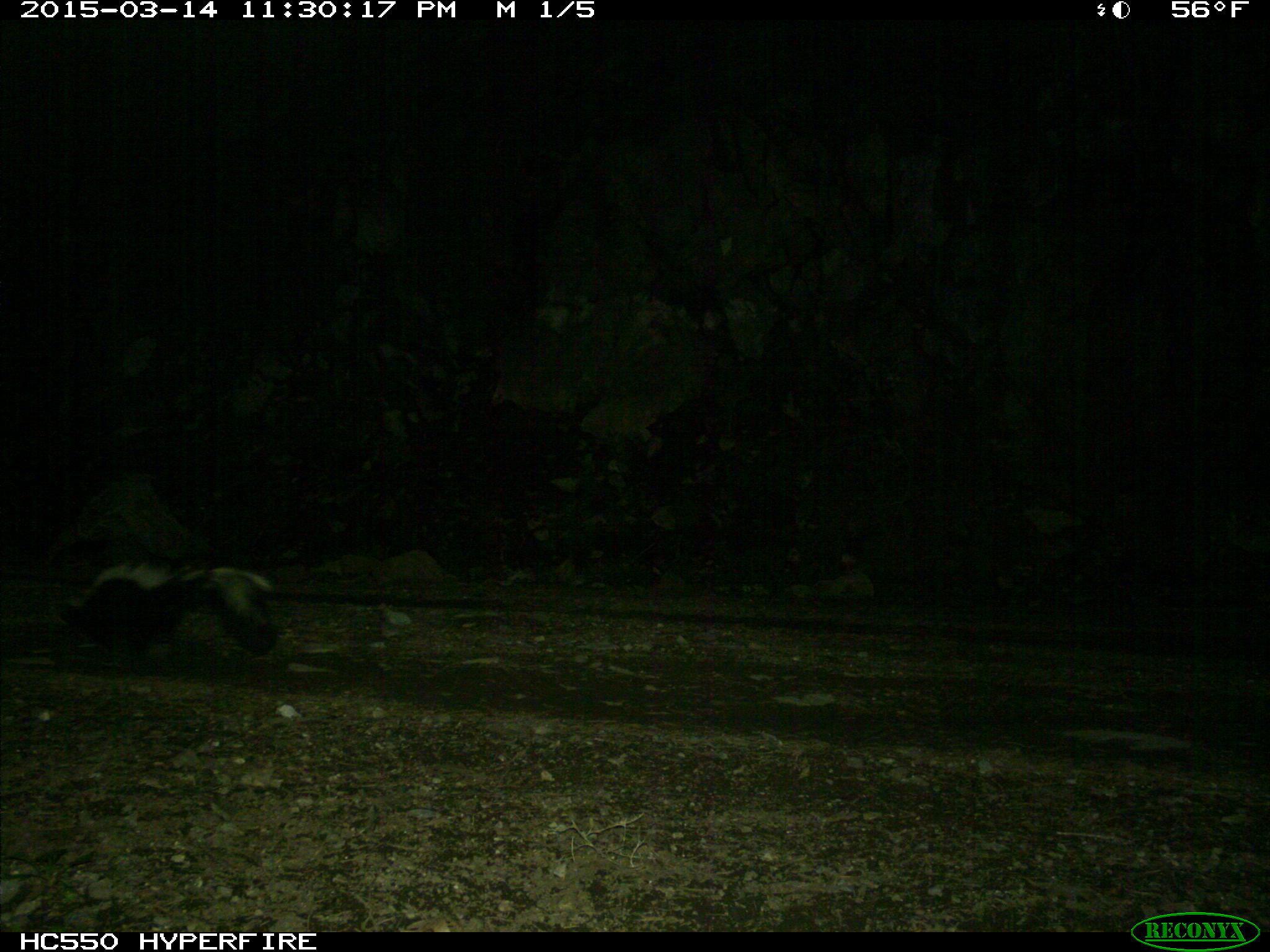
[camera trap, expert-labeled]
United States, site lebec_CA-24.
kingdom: Animalia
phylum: Chordata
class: Mammalia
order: Carnivora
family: Mephitidae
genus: Mephitis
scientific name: Mephitis mephitis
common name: striped skunk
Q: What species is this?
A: Mephitis mephitis (striped skunk).